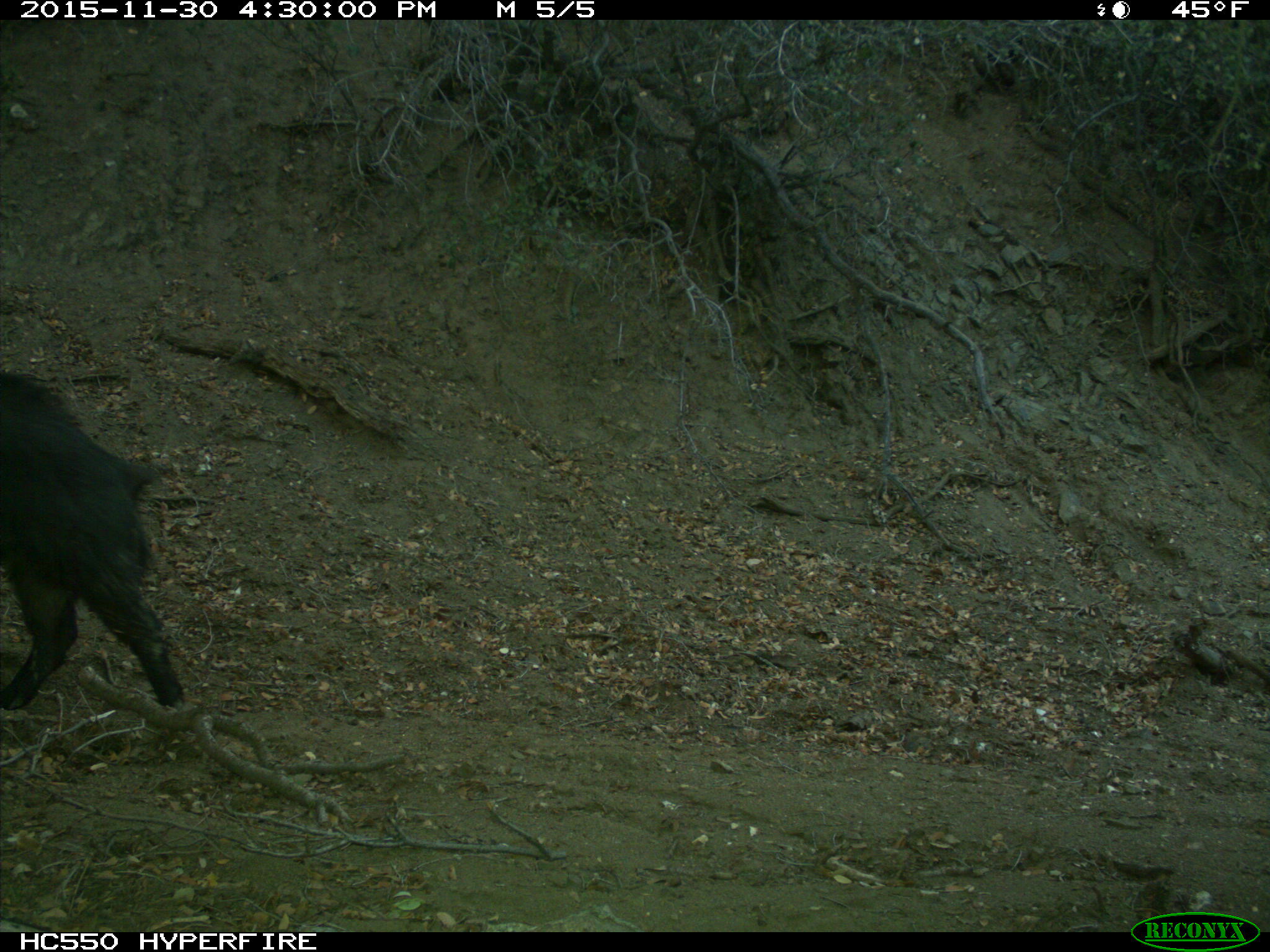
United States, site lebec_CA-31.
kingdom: Animalia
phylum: Chordata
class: Mammalia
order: Artiodactyla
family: Suidae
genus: Sus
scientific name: Sus scrofa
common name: wild boar